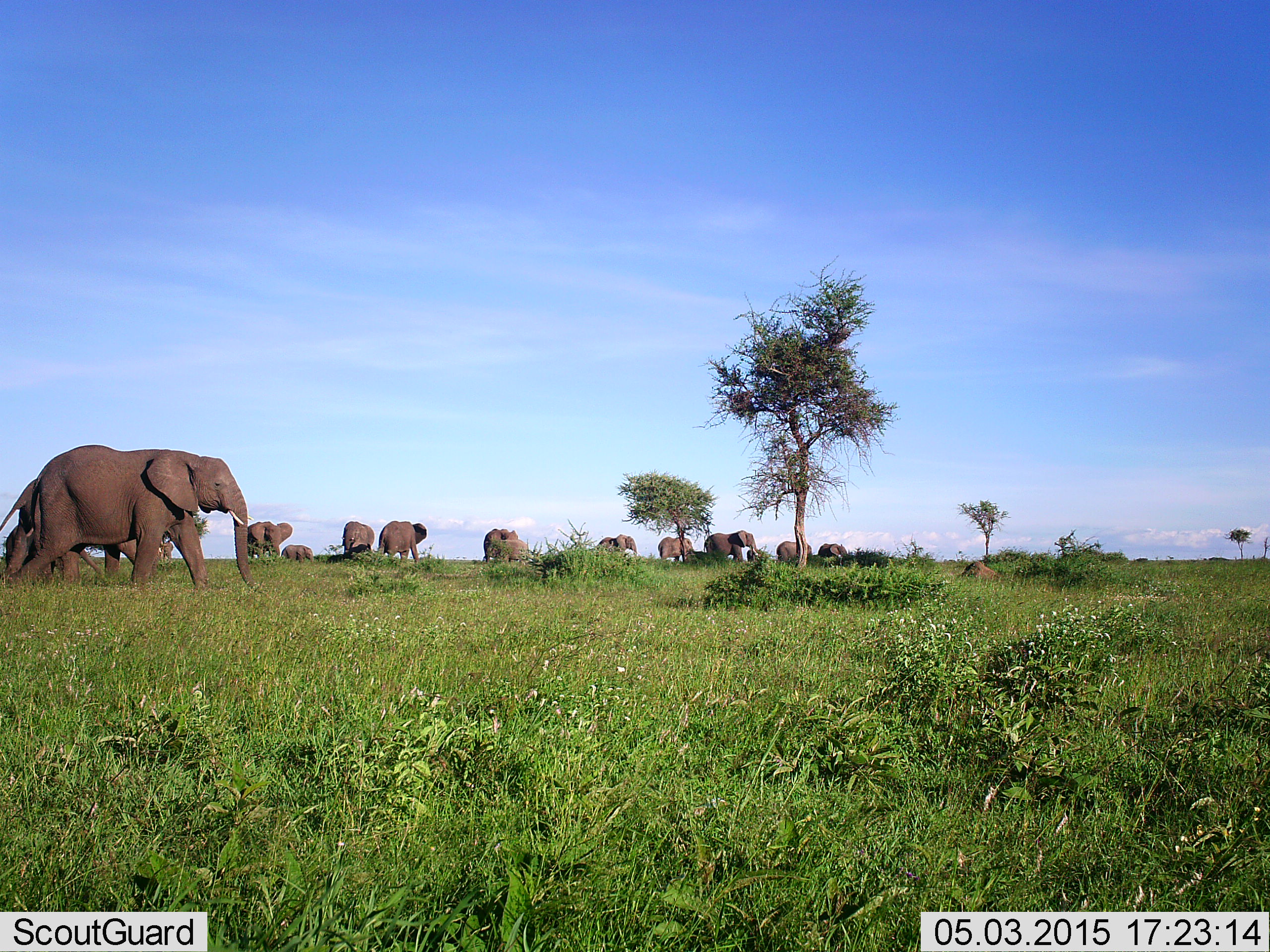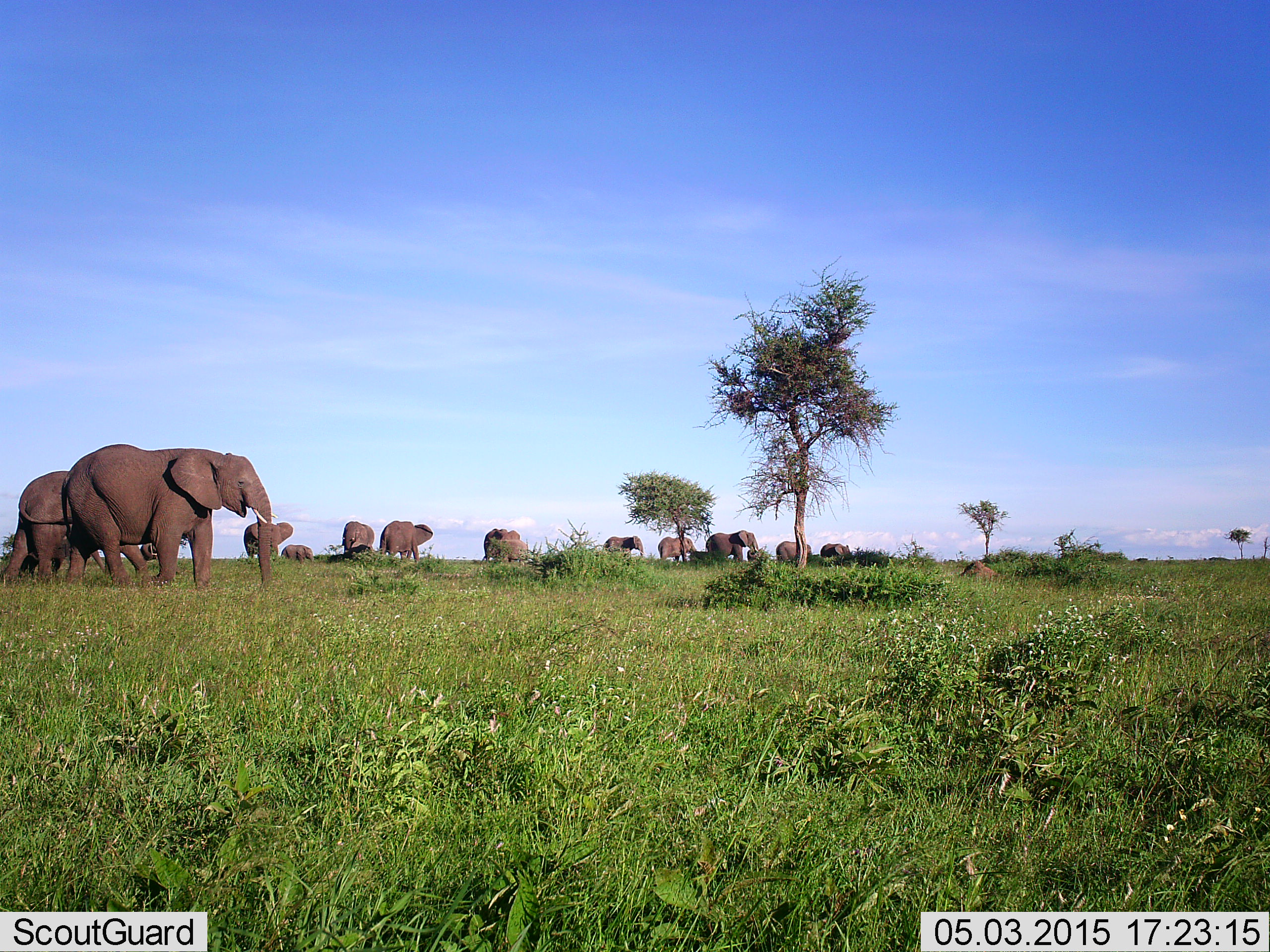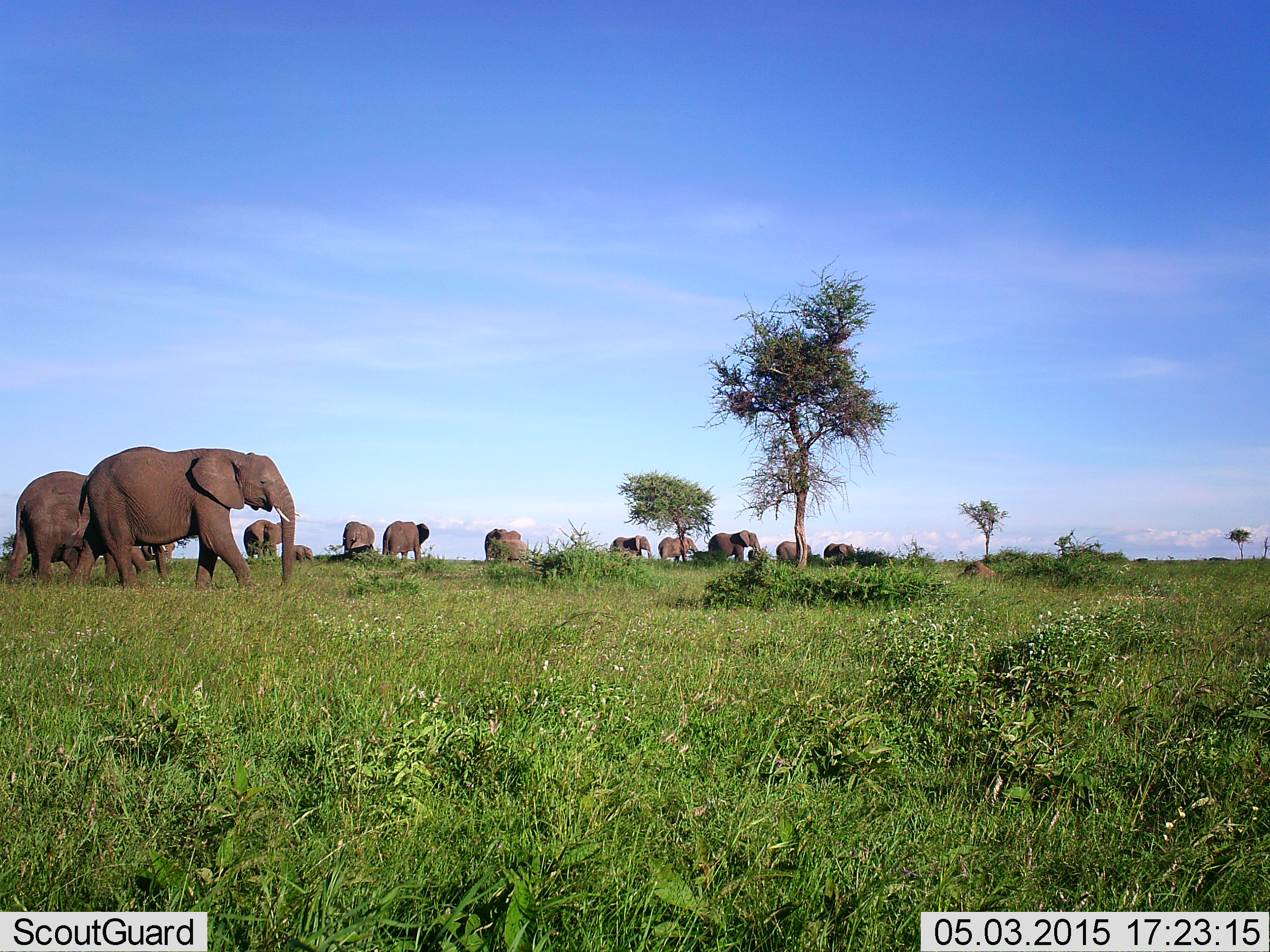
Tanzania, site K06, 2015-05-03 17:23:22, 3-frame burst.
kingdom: Animalia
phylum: Chordata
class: Mammalia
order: Proboscidea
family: Elephantidae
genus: Loxodonta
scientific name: Loxodonta africana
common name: african bush elephant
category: elephant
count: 11-50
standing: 40%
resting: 10%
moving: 90%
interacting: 0%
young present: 20%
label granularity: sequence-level